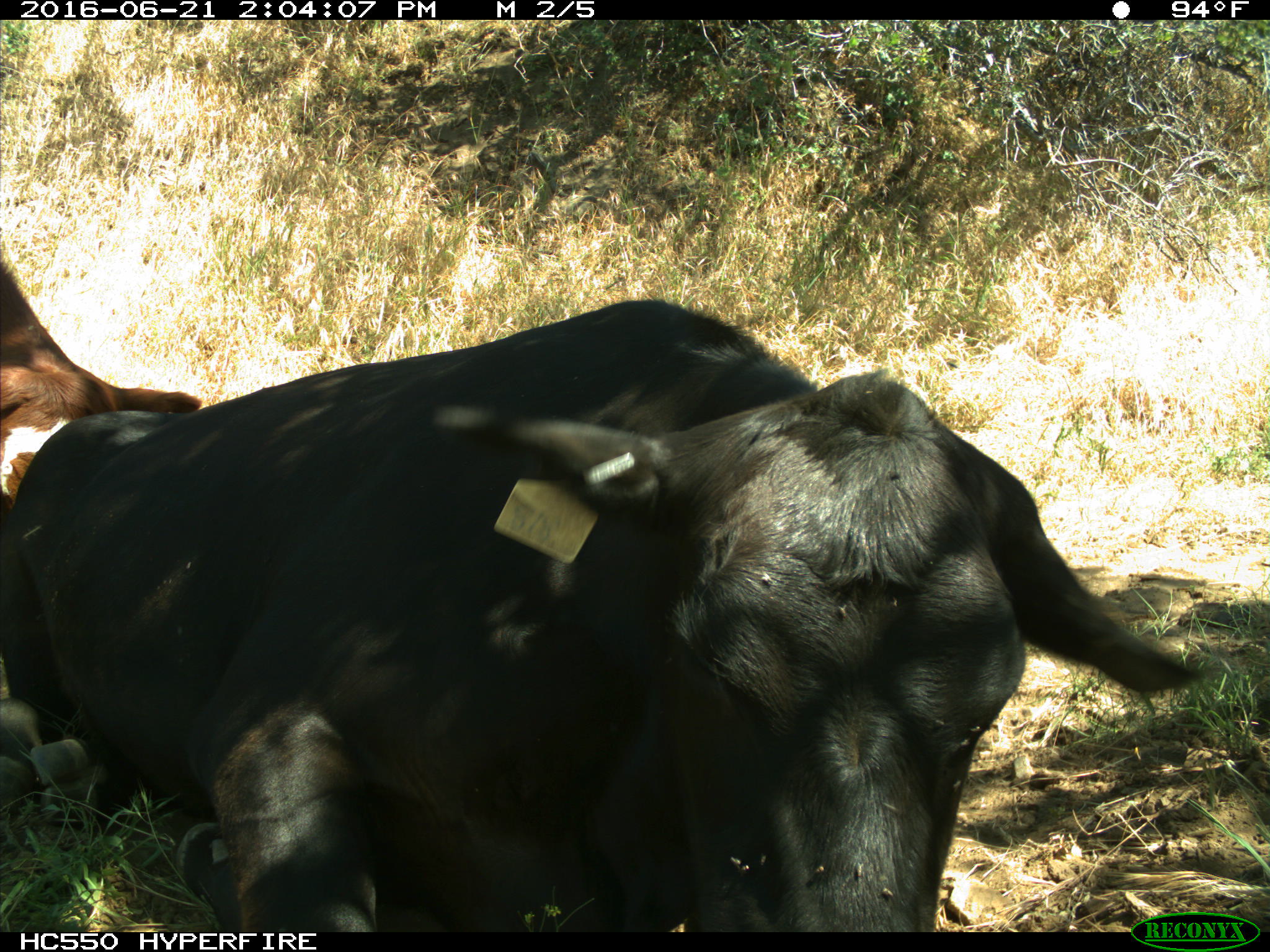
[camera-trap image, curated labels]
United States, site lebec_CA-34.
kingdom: Animalia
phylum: Chordata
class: Mammalia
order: Artiodactyla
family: Bovidae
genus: Bos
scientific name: Bos taurus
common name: domestic cow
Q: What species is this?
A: Bos taurus (domestic cow).